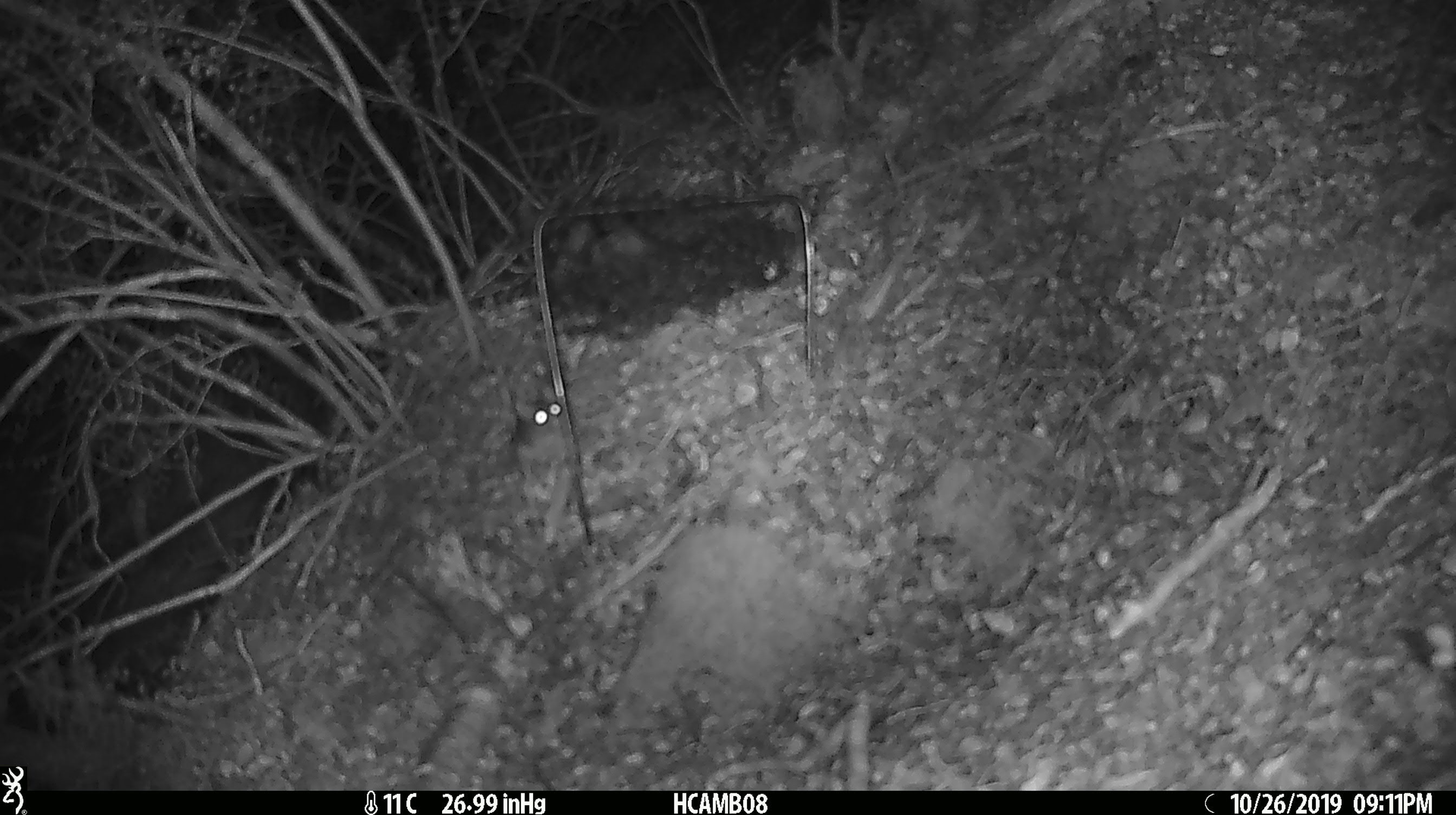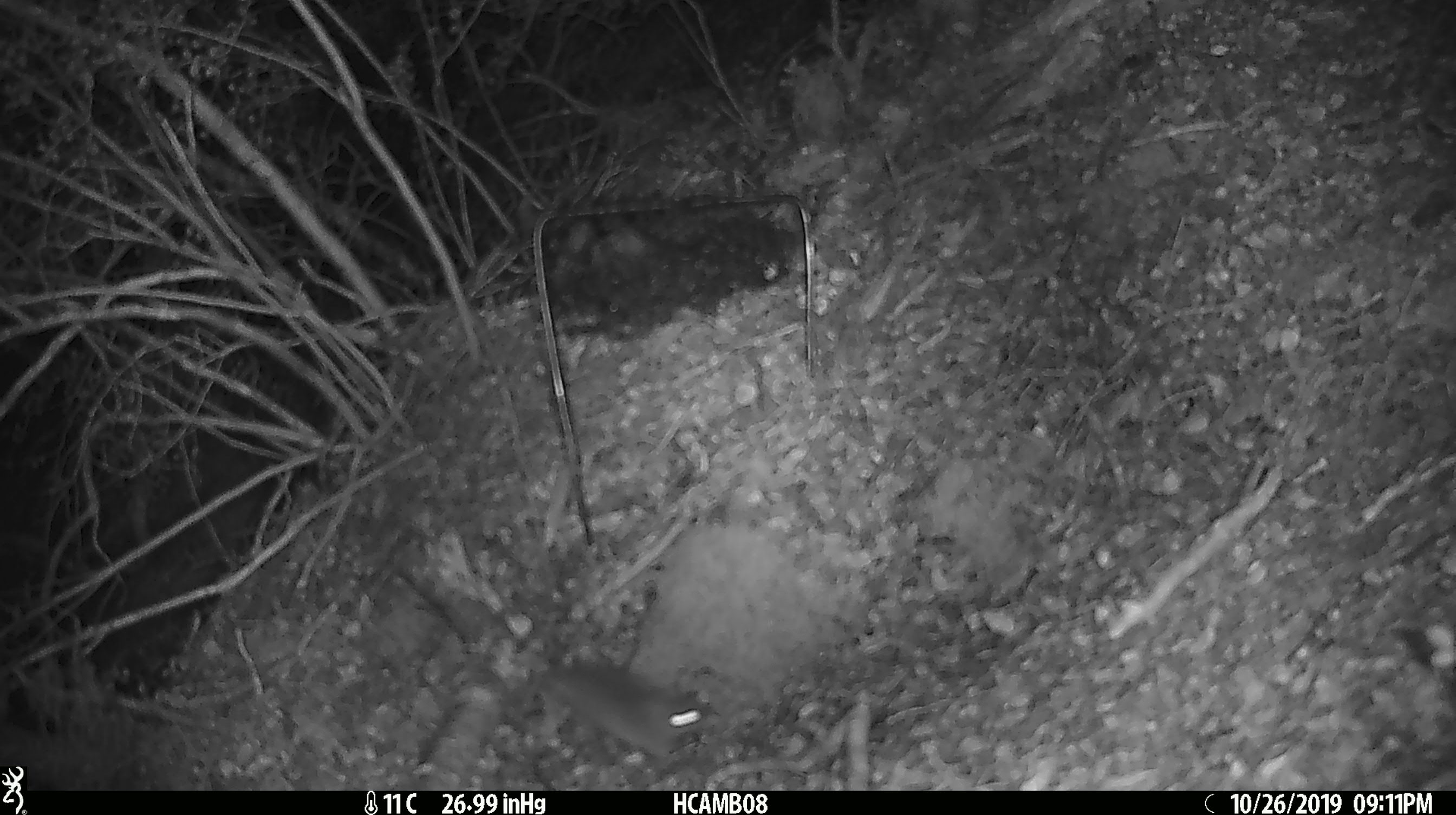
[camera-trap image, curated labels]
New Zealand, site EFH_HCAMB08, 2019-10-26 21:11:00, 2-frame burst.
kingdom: Animalia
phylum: Chordata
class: Mammalia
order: Rodentia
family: Muridae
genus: Mus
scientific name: Mus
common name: mouse